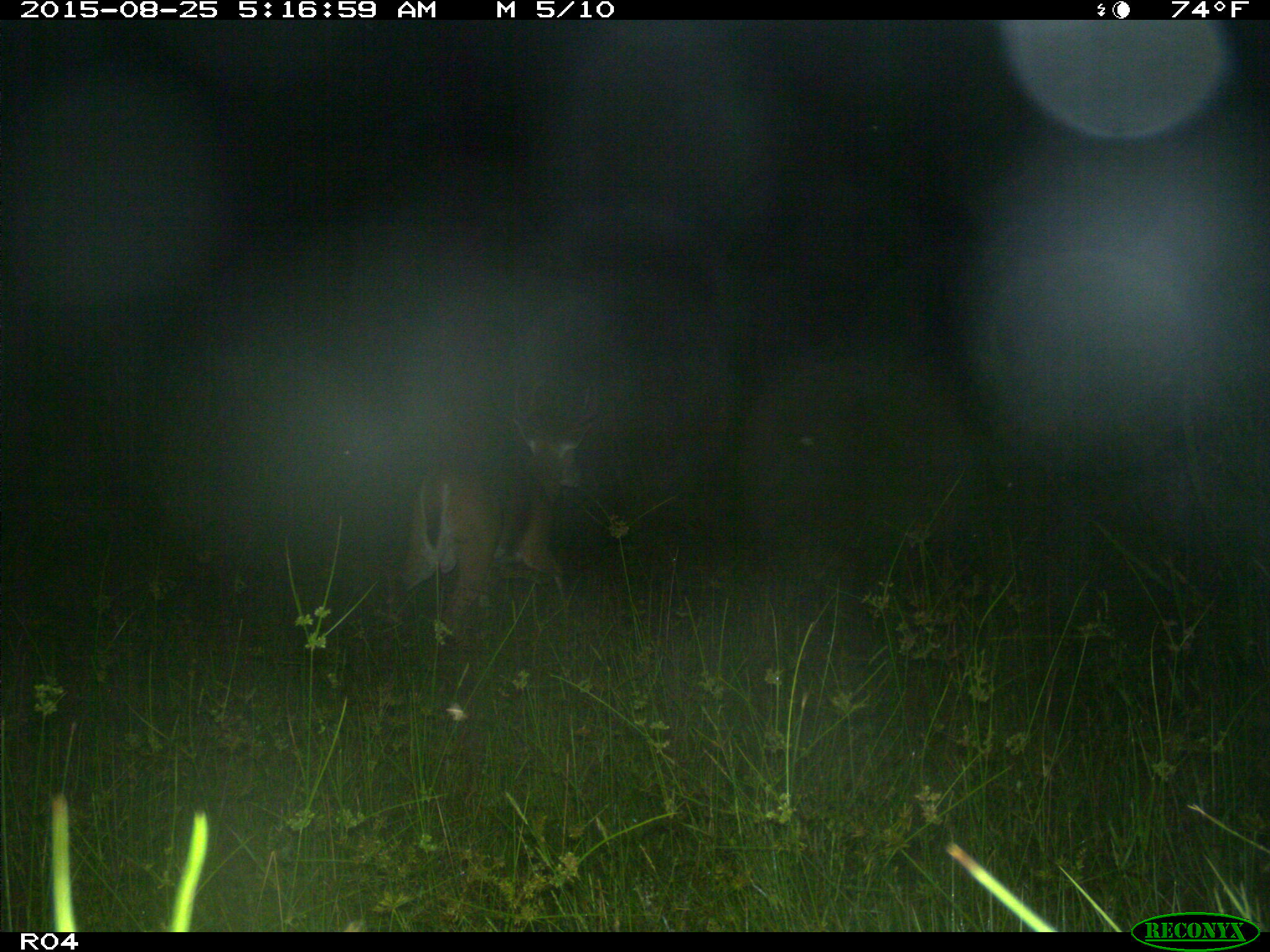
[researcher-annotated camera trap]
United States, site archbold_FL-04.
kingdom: Animalia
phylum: Chordata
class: Mammalia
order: Artiodactyla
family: Cervidae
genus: Odocoileus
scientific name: Odocoileus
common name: deer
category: unidentified deer